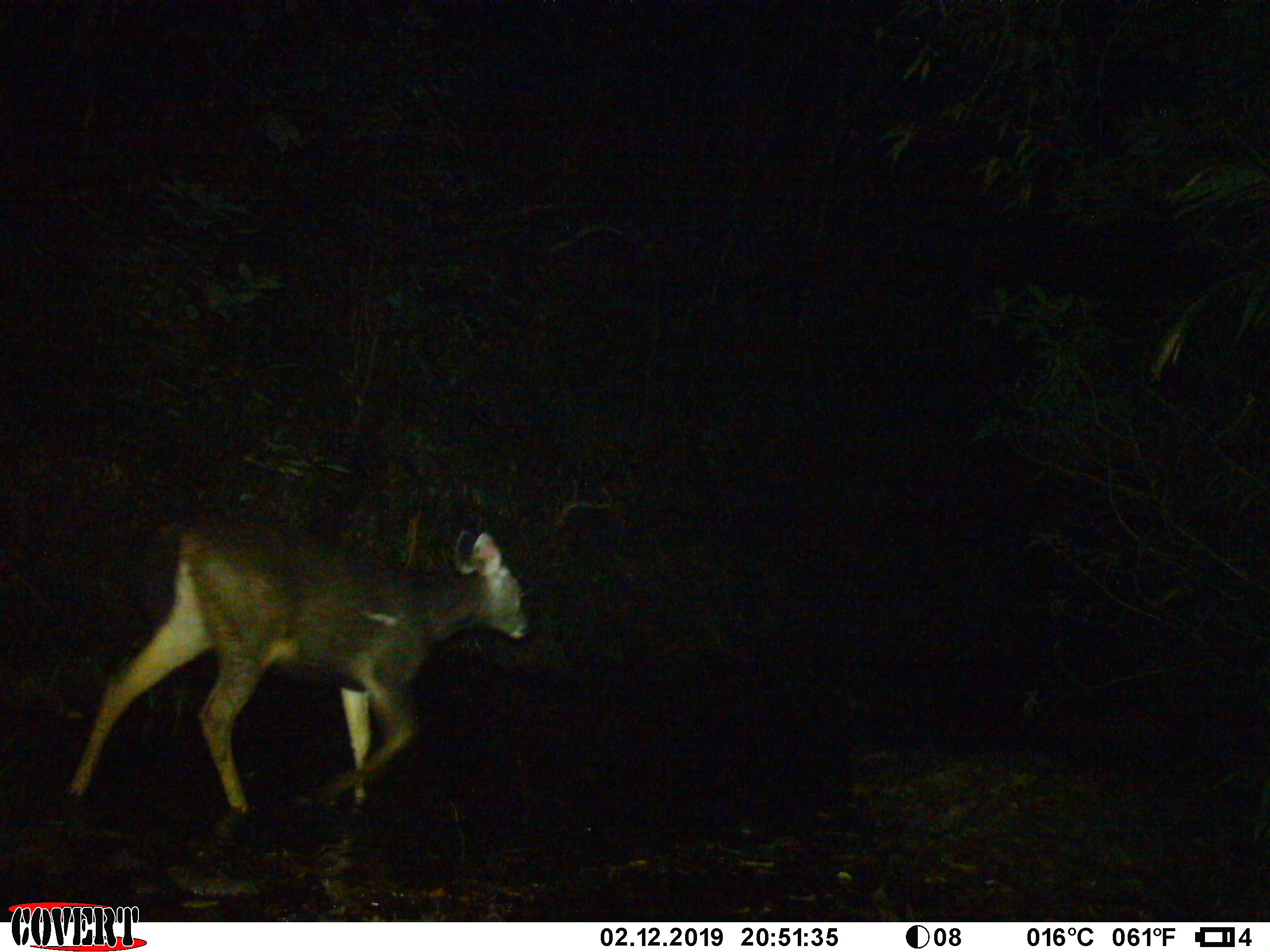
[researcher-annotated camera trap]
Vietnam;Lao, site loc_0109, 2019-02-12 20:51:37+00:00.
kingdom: Animalia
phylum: Chordata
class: Mammalia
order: Artiodactyla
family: Cervidae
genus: Rusa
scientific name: Rusa unicolor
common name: sambar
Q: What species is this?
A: Sambar (Rusa unicolor).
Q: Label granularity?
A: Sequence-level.